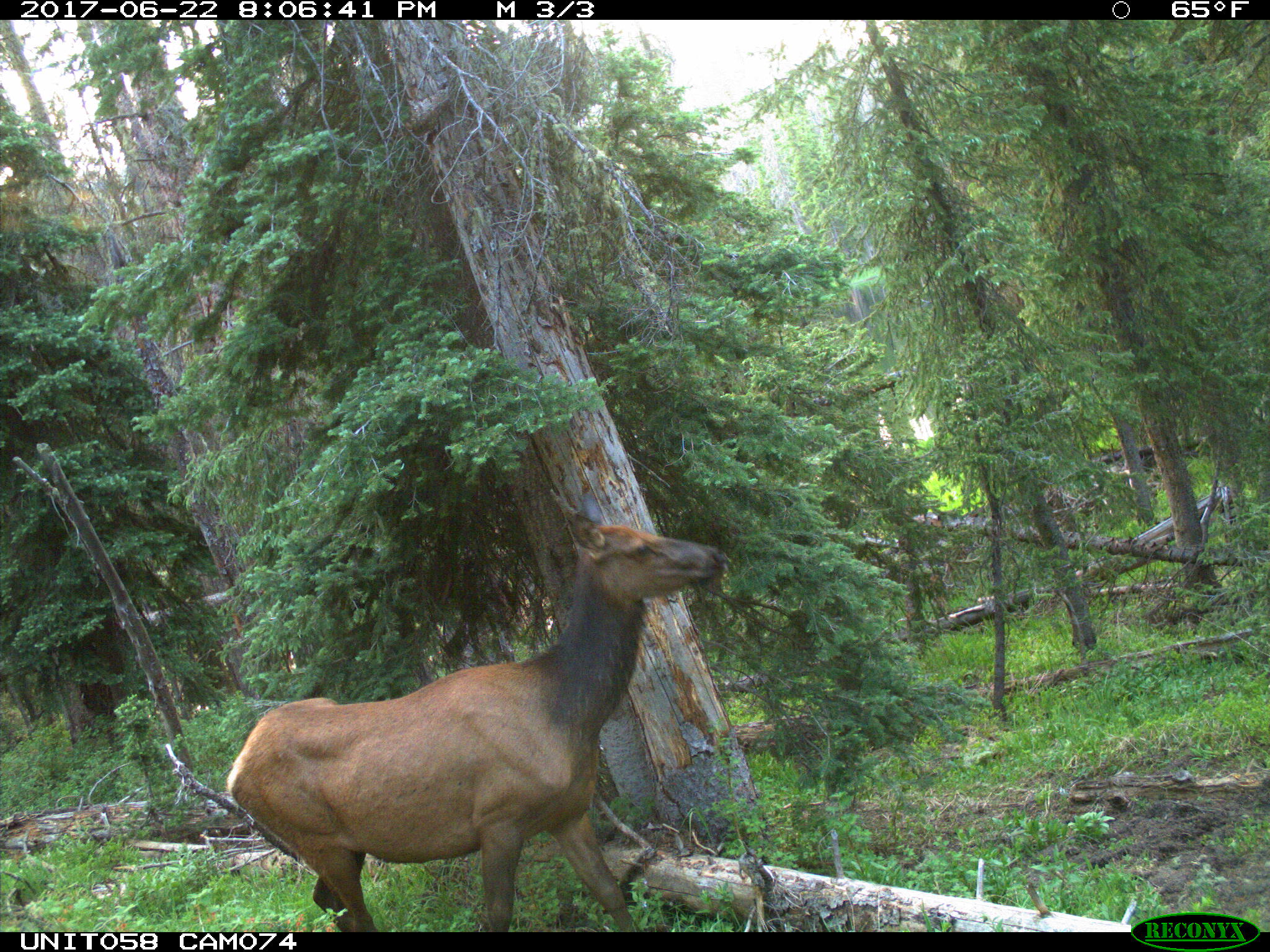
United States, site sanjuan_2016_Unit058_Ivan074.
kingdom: Animalia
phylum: Chordata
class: Mammalia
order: Artiodactyla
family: Cervidae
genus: Cervus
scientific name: Cervus elaphus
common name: red deer